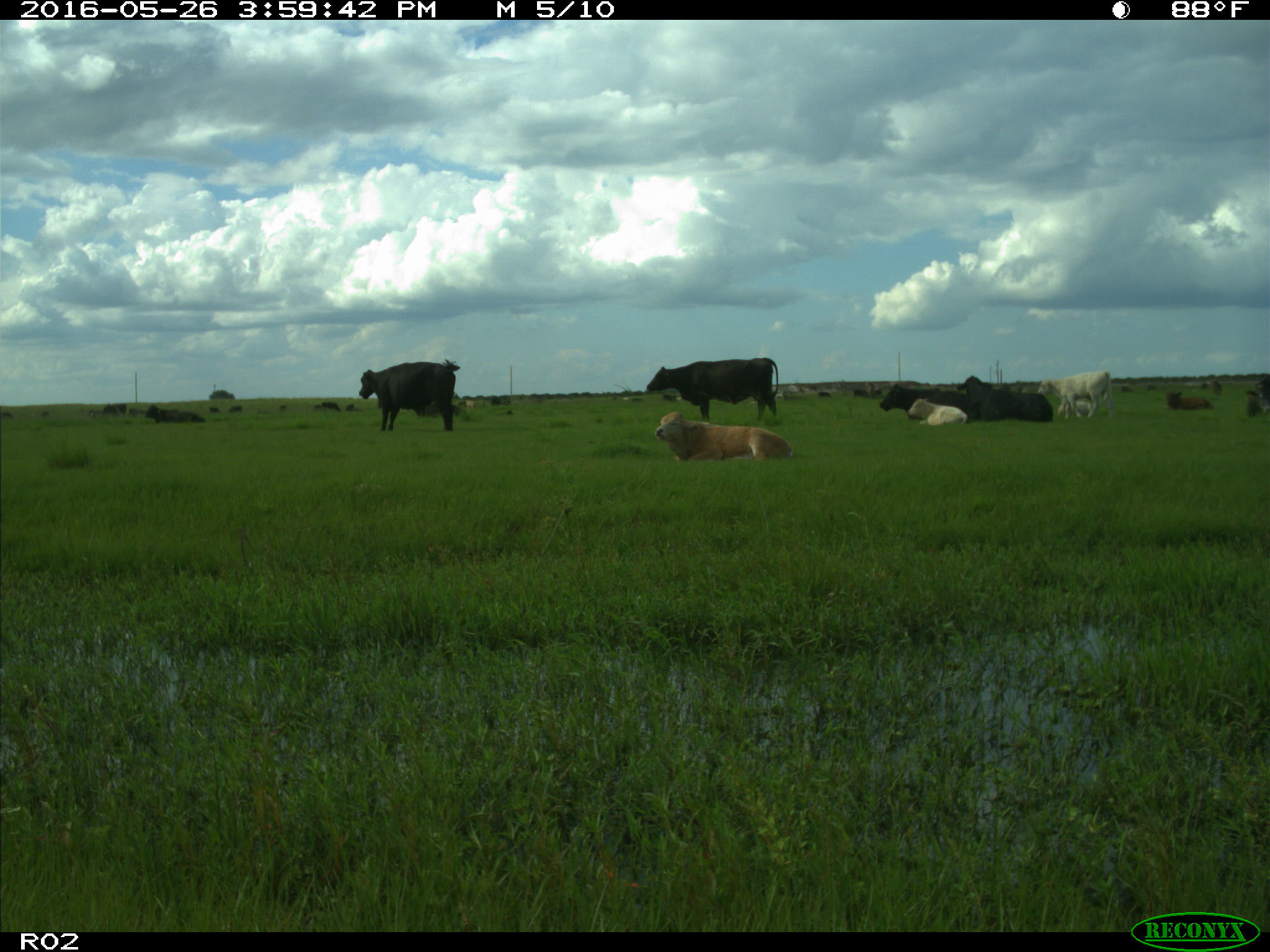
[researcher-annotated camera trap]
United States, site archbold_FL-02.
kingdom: Animalia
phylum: Chordata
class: Mammalia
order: Artiodactyla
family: Bovidae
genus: Bos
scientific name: Bos taurus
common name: domestic cow